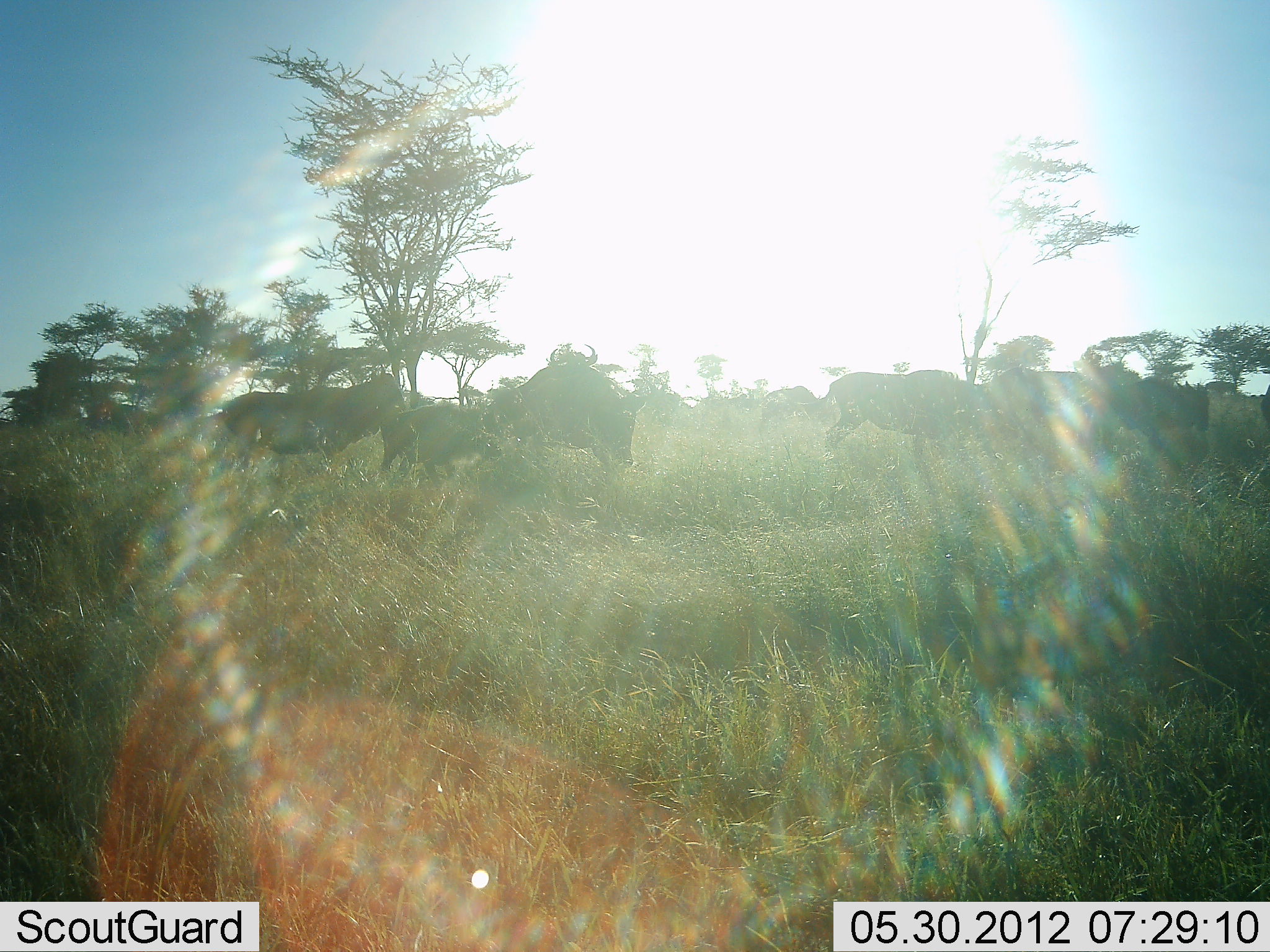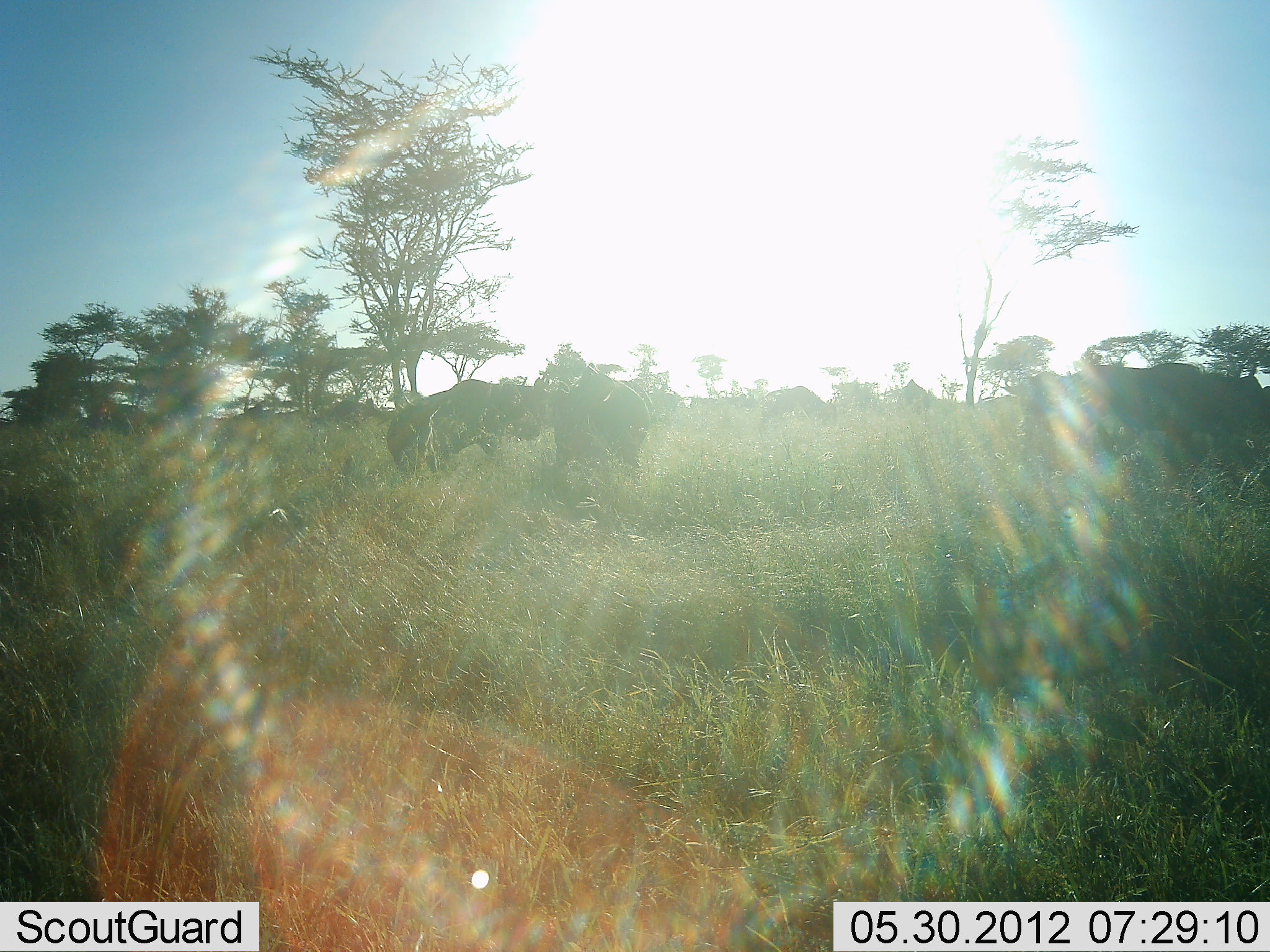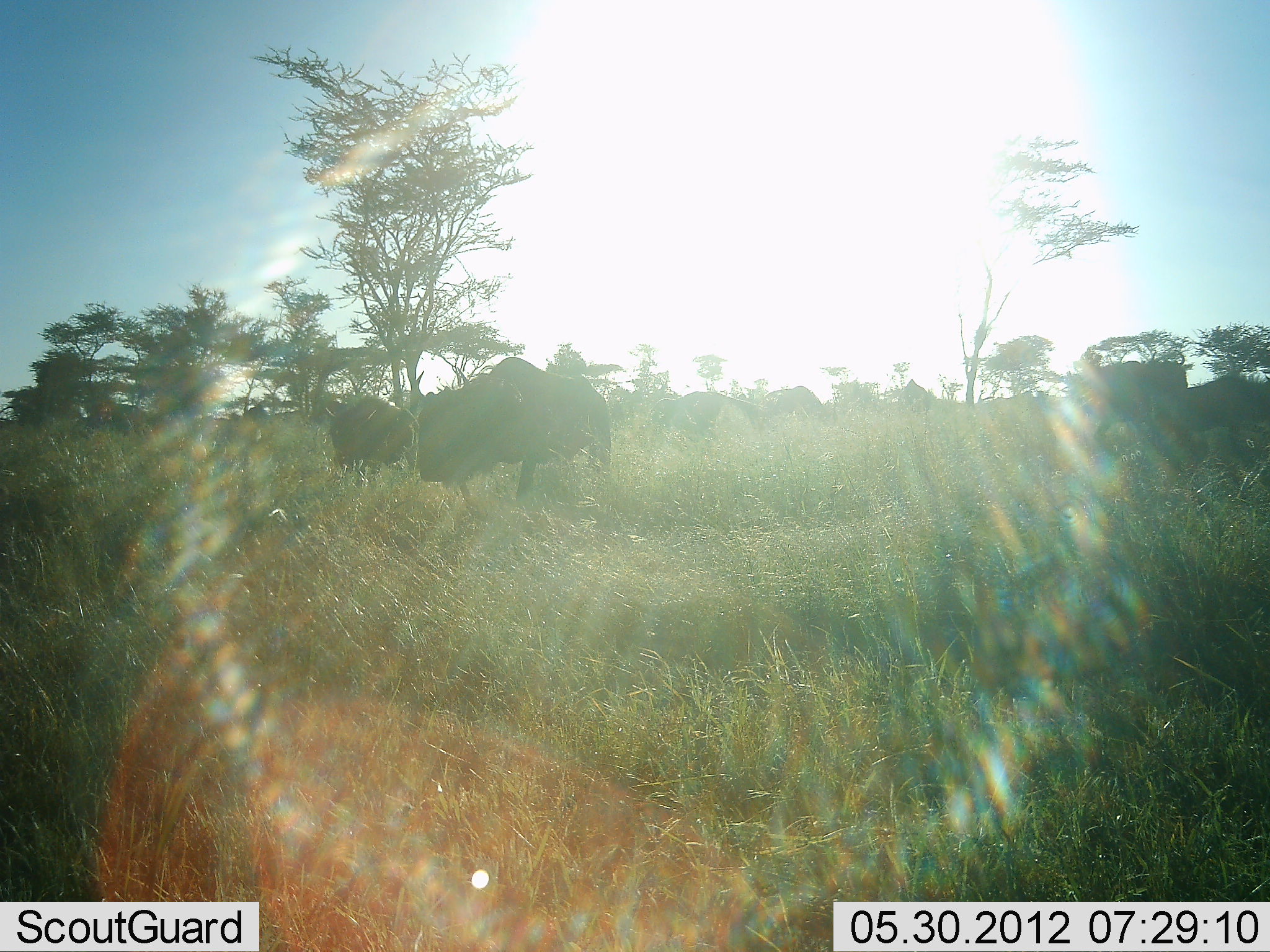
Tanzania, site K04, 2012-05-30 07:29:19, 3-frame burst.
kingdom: Animalia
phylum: Chordata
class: Mammalia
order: Artiodactyla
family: Bovidae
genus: Connochaetes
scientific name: Connochaetes taurinus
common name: blue wildebeest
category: wildebeest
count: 8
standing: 30%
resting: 0%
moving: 80%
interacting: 0%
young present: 0%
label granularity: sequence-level